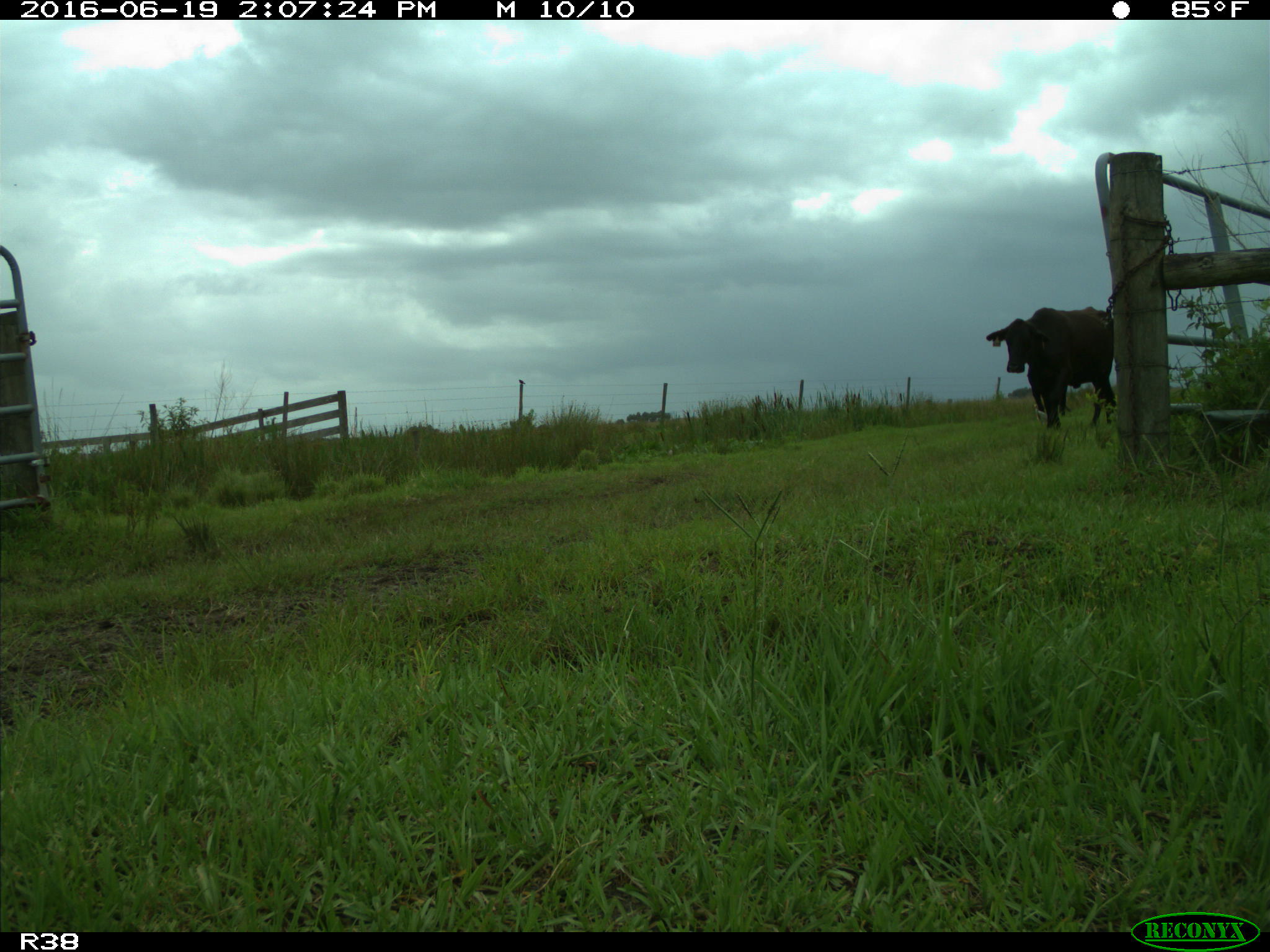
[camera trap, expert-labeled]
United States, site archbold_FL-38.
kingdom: Animalia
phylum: Chordata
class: Mammalia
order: Artiodactyla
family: Bovidae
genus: Bos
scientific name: Bos taurus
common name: domestic cow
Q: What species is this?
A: Bos taurus (domestic cow).